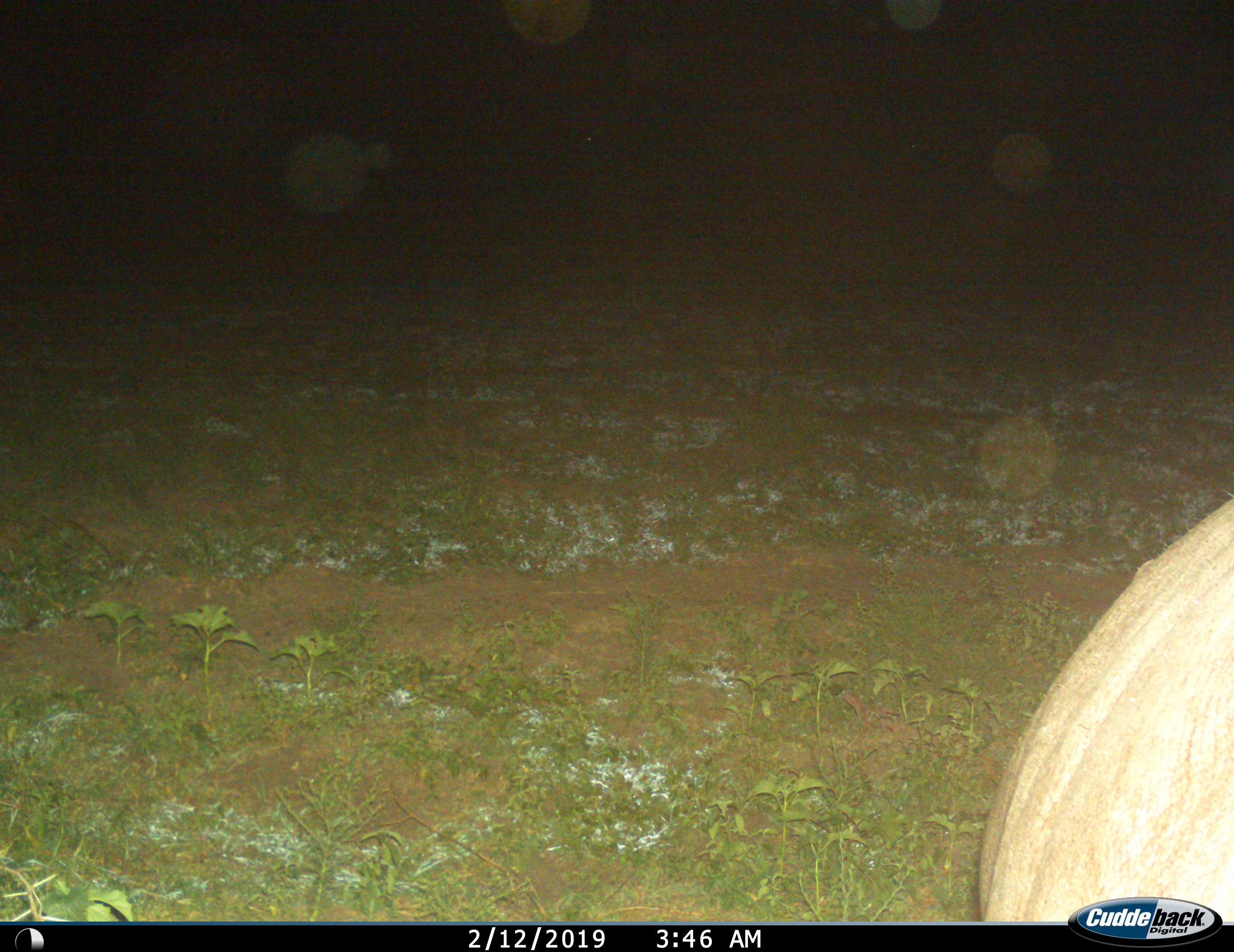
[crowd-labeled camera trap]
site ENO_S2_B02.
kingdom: Animalia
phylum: Chordata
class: Mammalia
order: Artiodactyla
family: Hippopotamidae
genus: Hippopotamus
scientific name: Hippopotamus amphibius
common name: hippopotamus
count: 1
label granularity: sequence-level